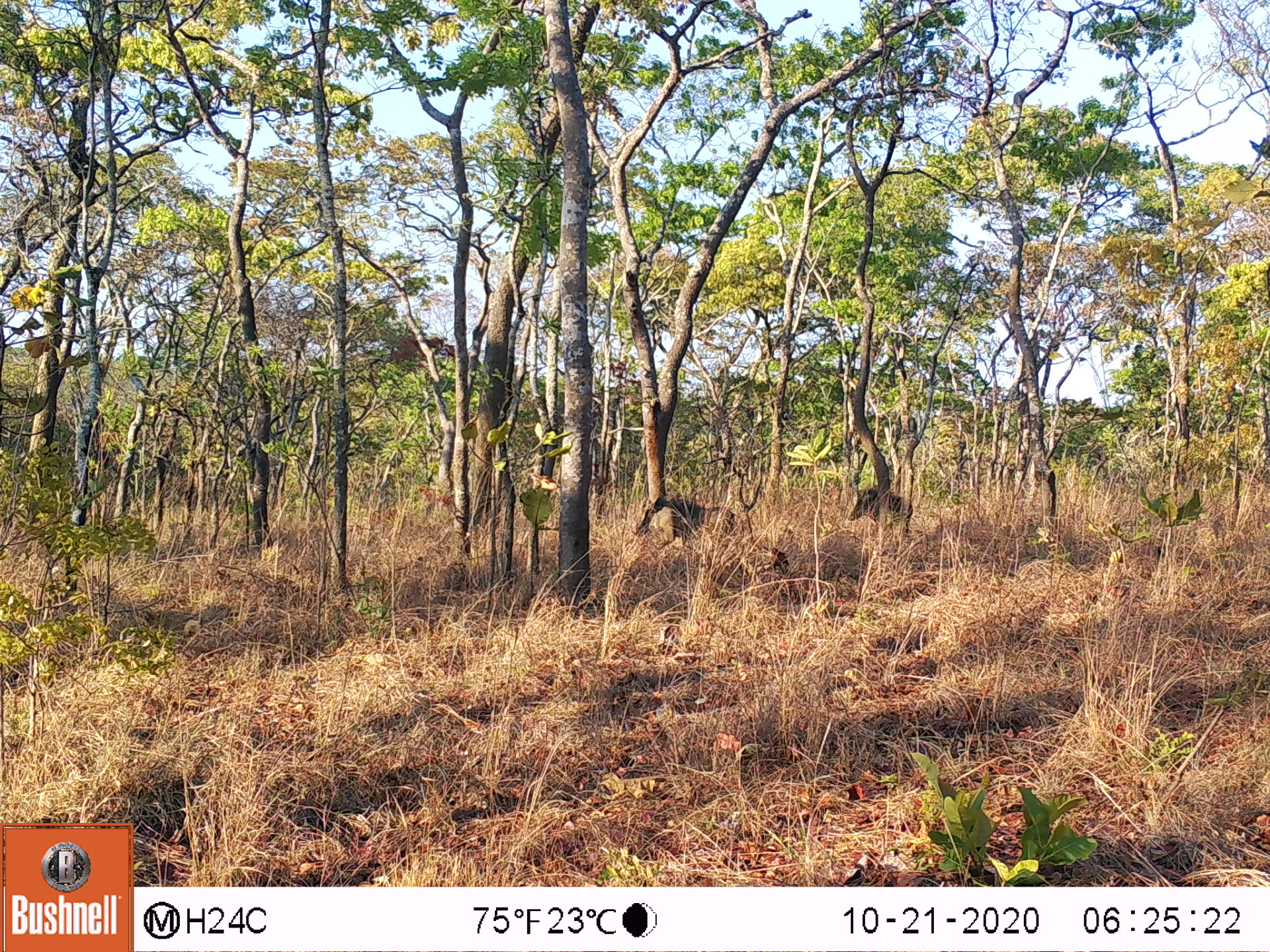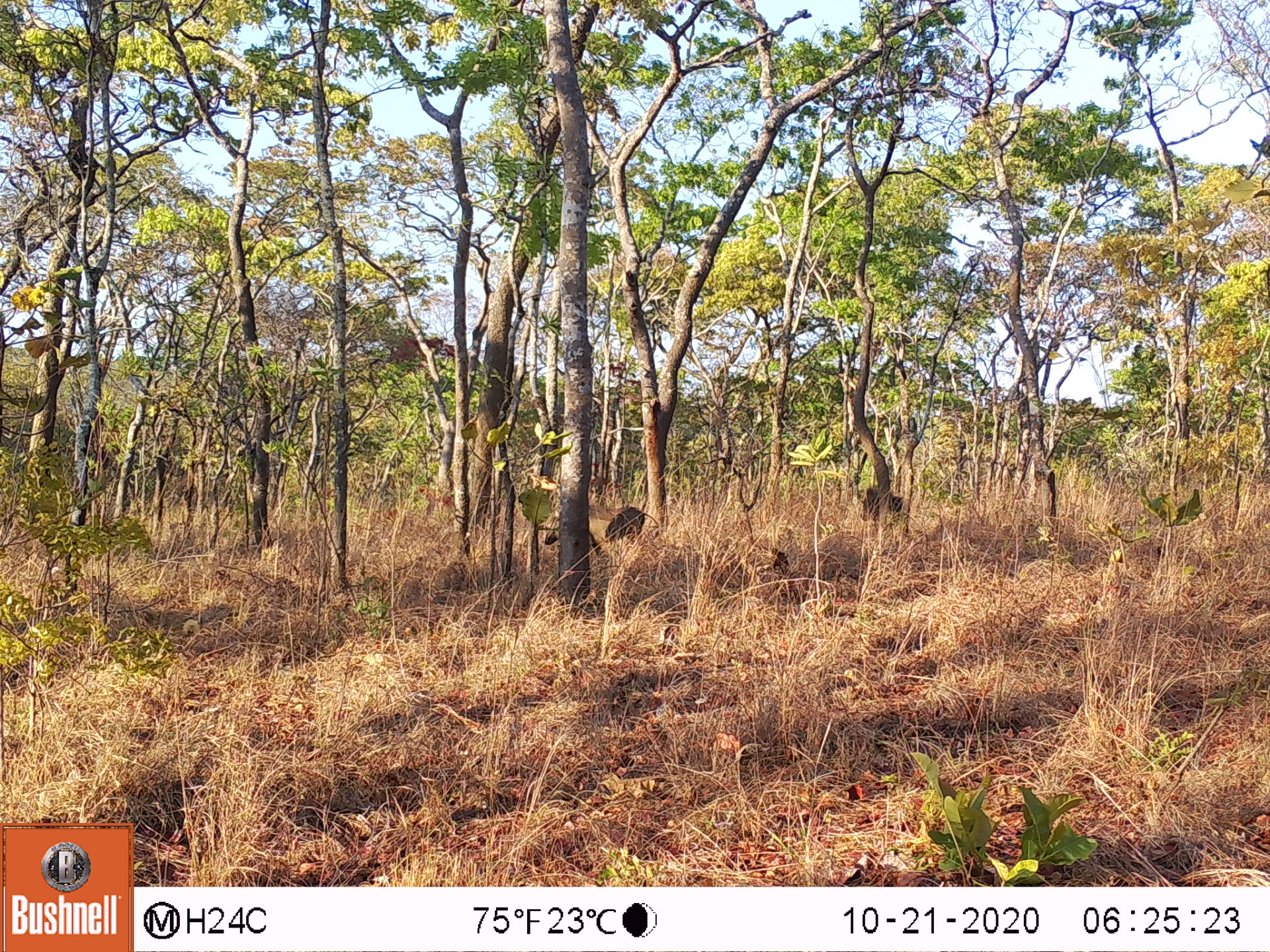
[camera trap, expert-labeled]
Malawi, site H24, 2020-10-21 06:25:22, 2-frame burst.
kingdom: Animalia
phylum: Chordata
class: Mammalia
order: Artiodactyla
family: Suidae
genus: Phacochoerus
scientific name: Phacochoerus africanus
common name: common warthog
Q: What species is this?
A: Common warthog (Phacochoerus africanus).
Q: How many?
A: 2.